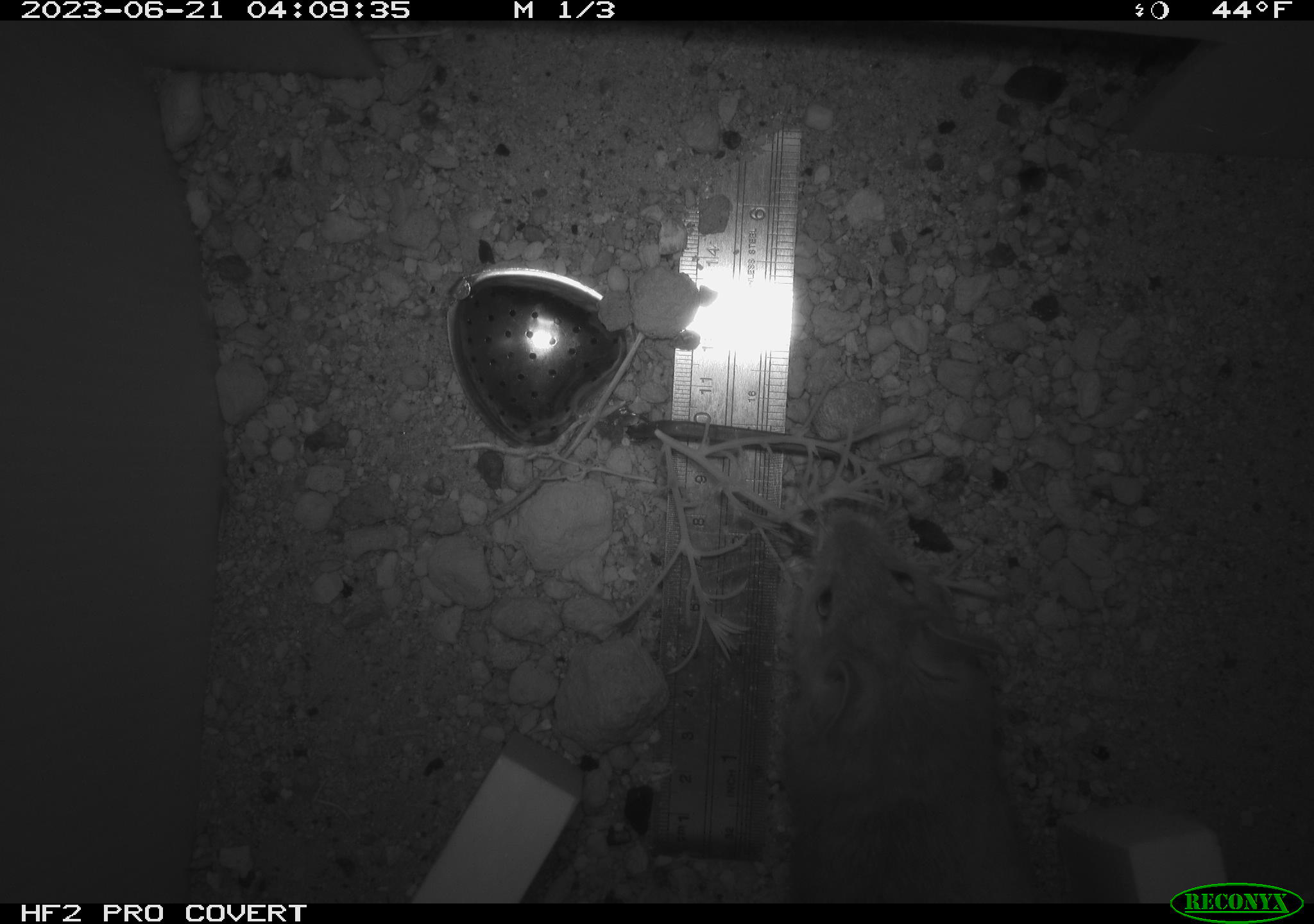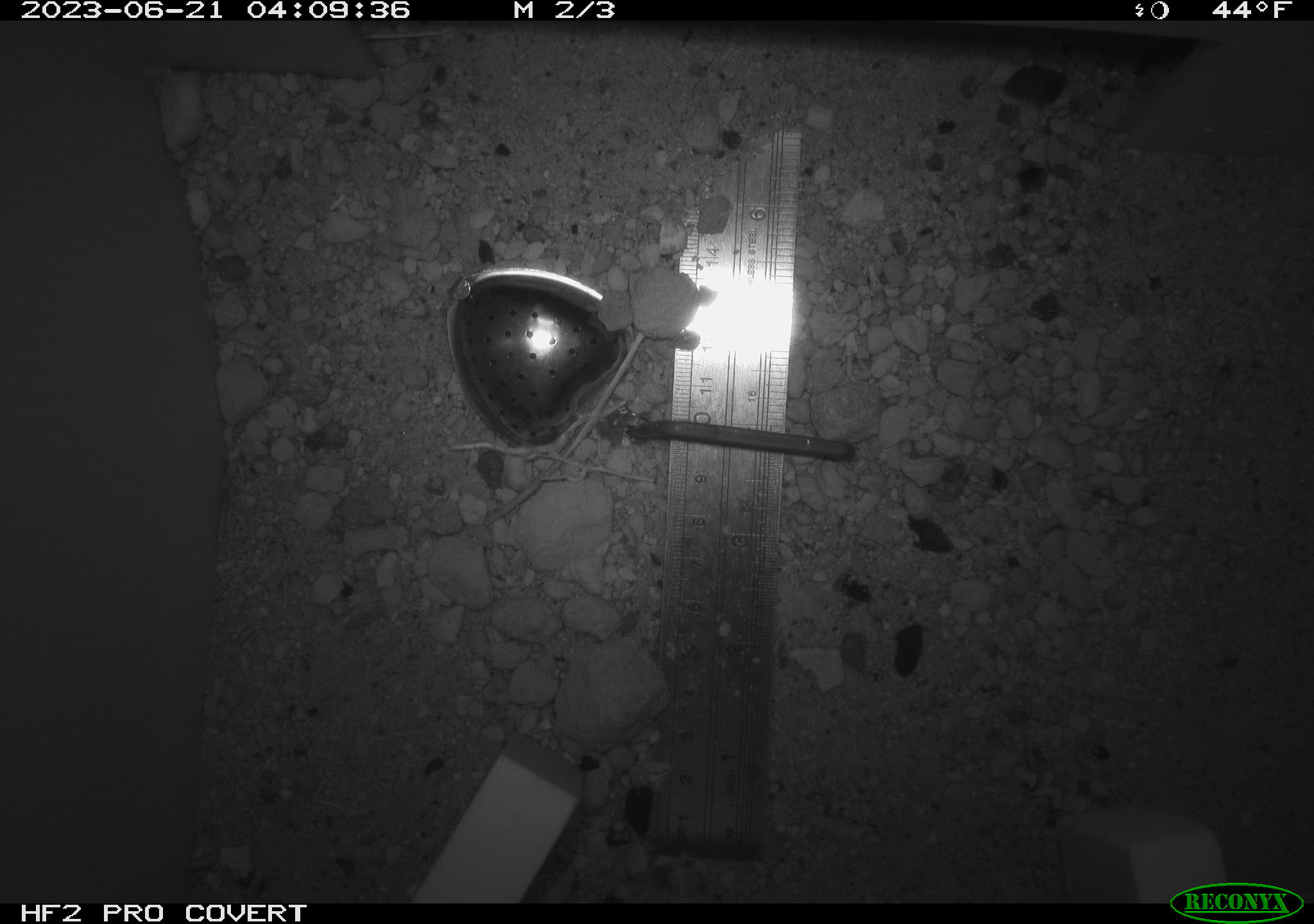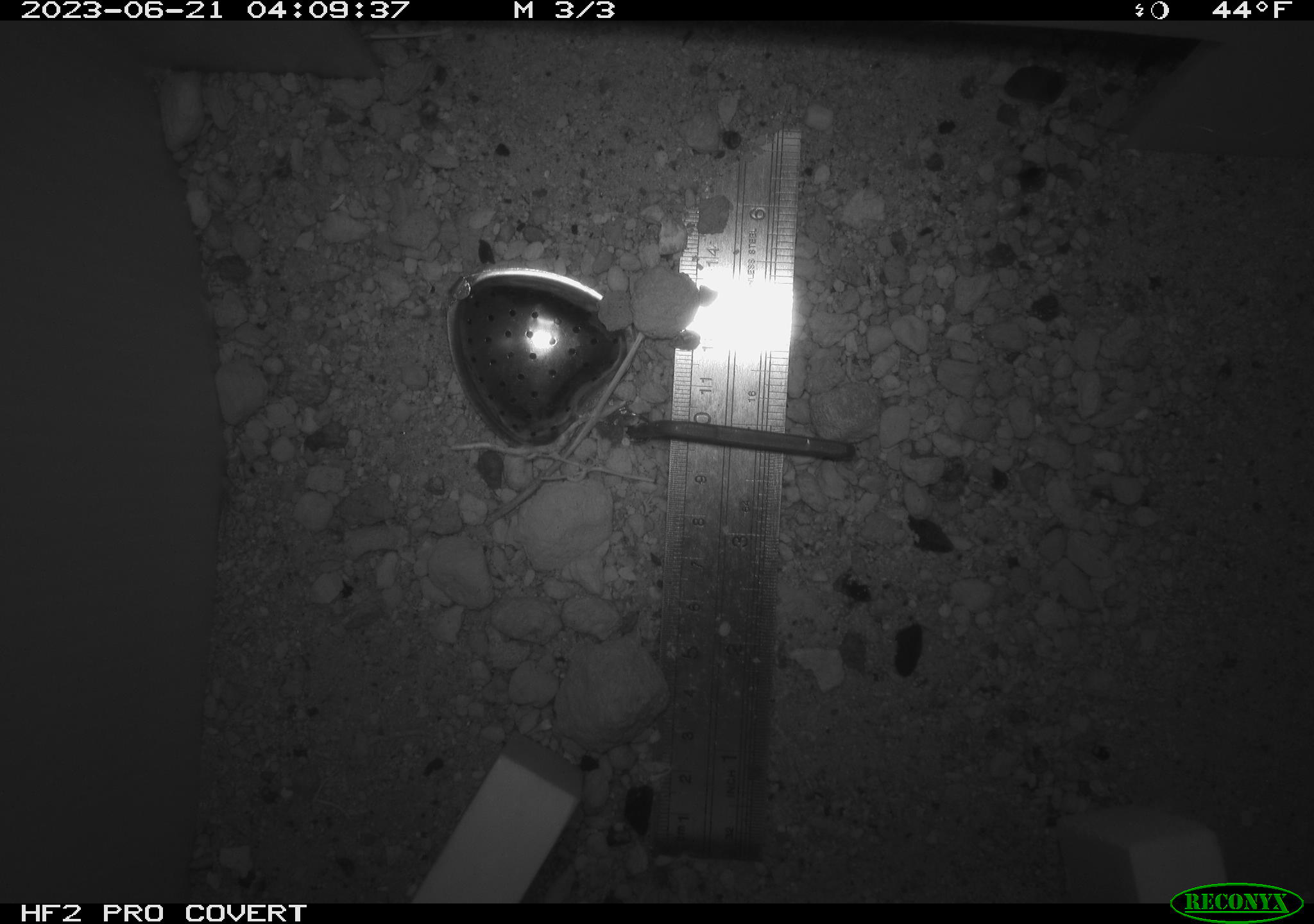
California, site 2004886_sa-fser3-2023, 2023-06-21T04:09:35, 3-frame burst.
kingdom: Animalia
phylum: Chordata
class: Mammalia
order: Rodentia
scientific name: Rodentia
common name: mouse species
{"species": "mouse species (Rodentia)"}